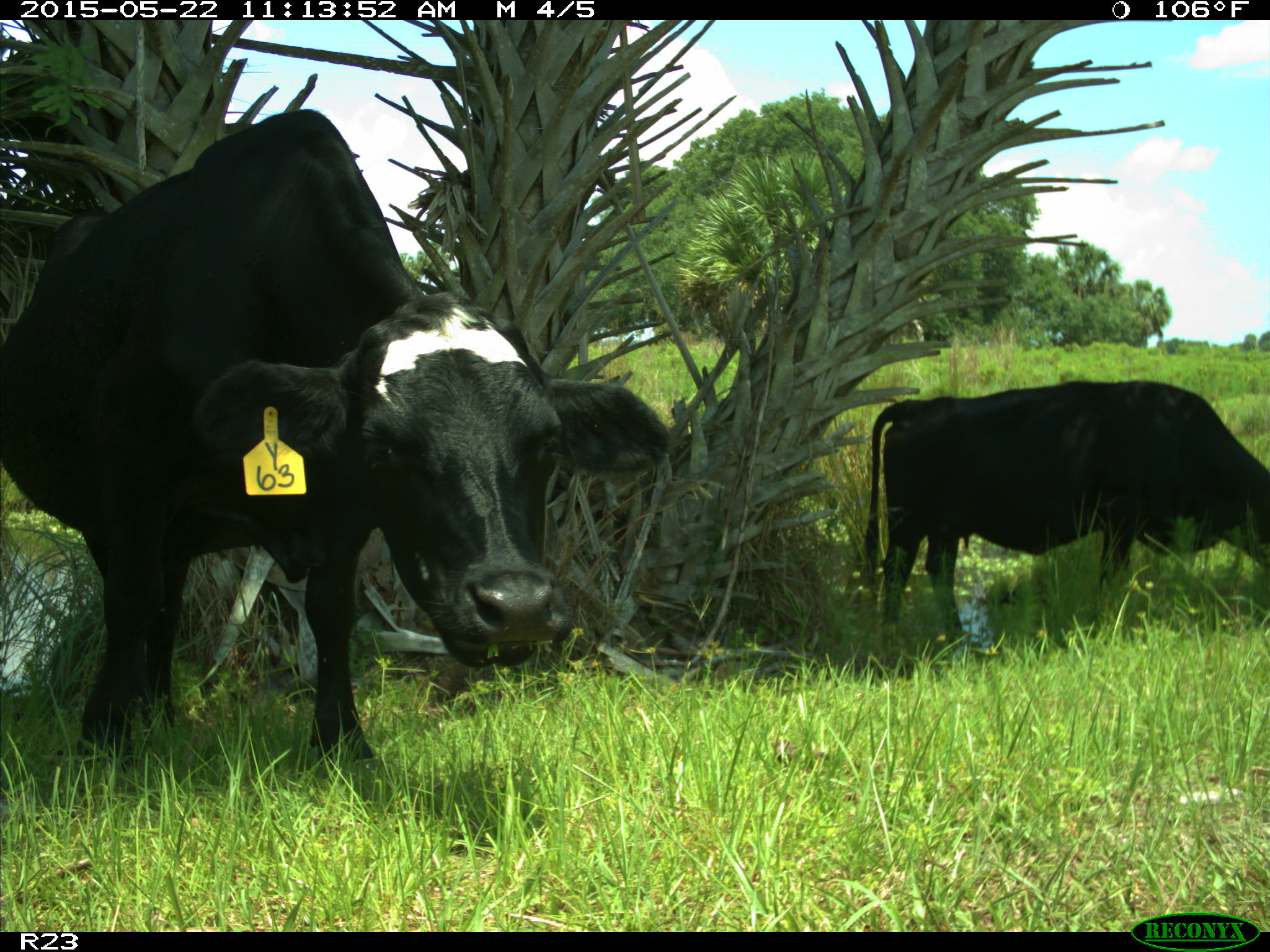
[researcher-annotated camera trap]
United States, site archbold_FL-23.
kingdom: Animalia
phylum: Chordata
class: Mammalia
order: Artiodactyla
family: Bovidae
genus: Bos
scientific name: Bos taurus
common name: domestic cow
Bos taurus (domestic cow).